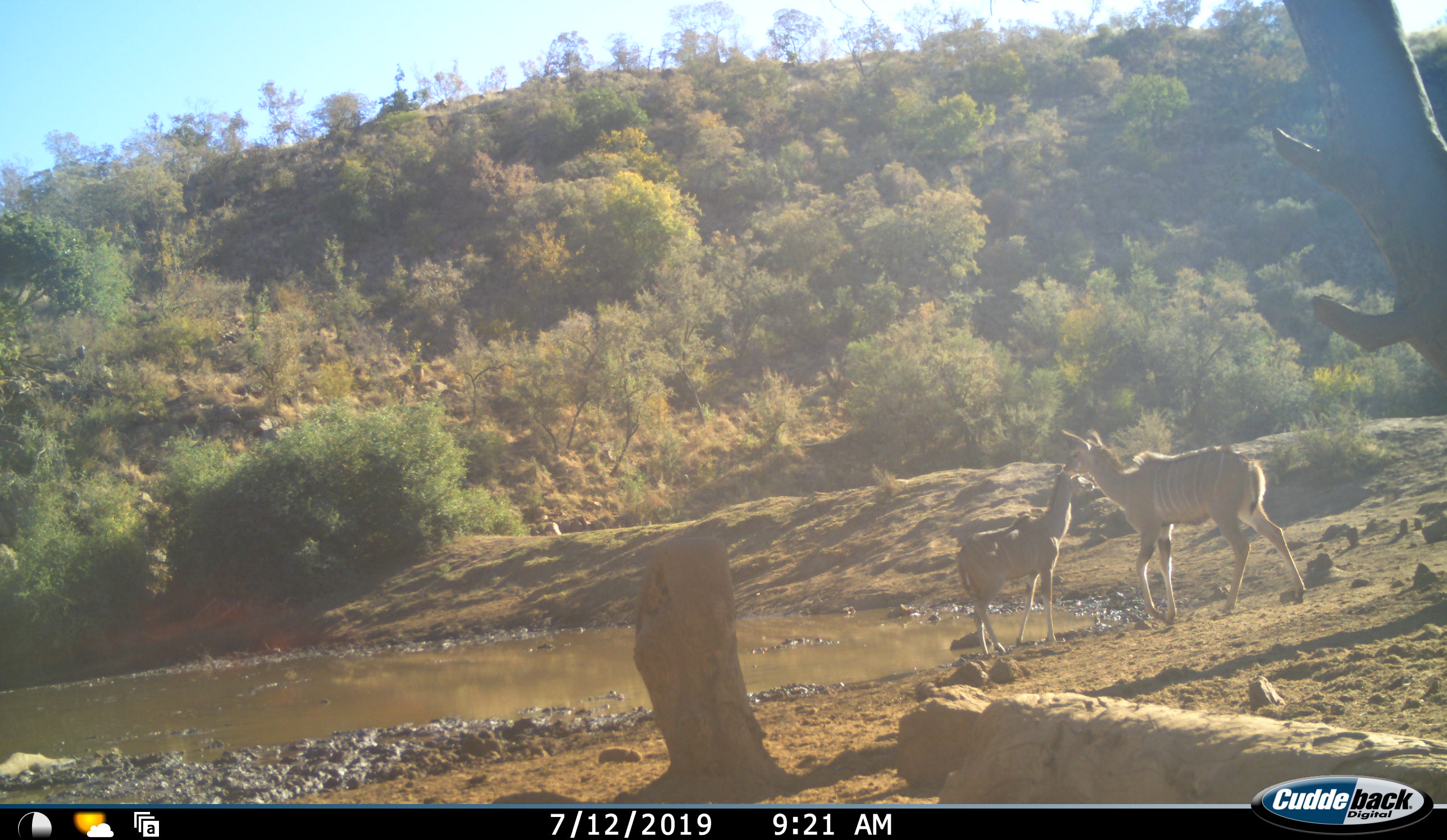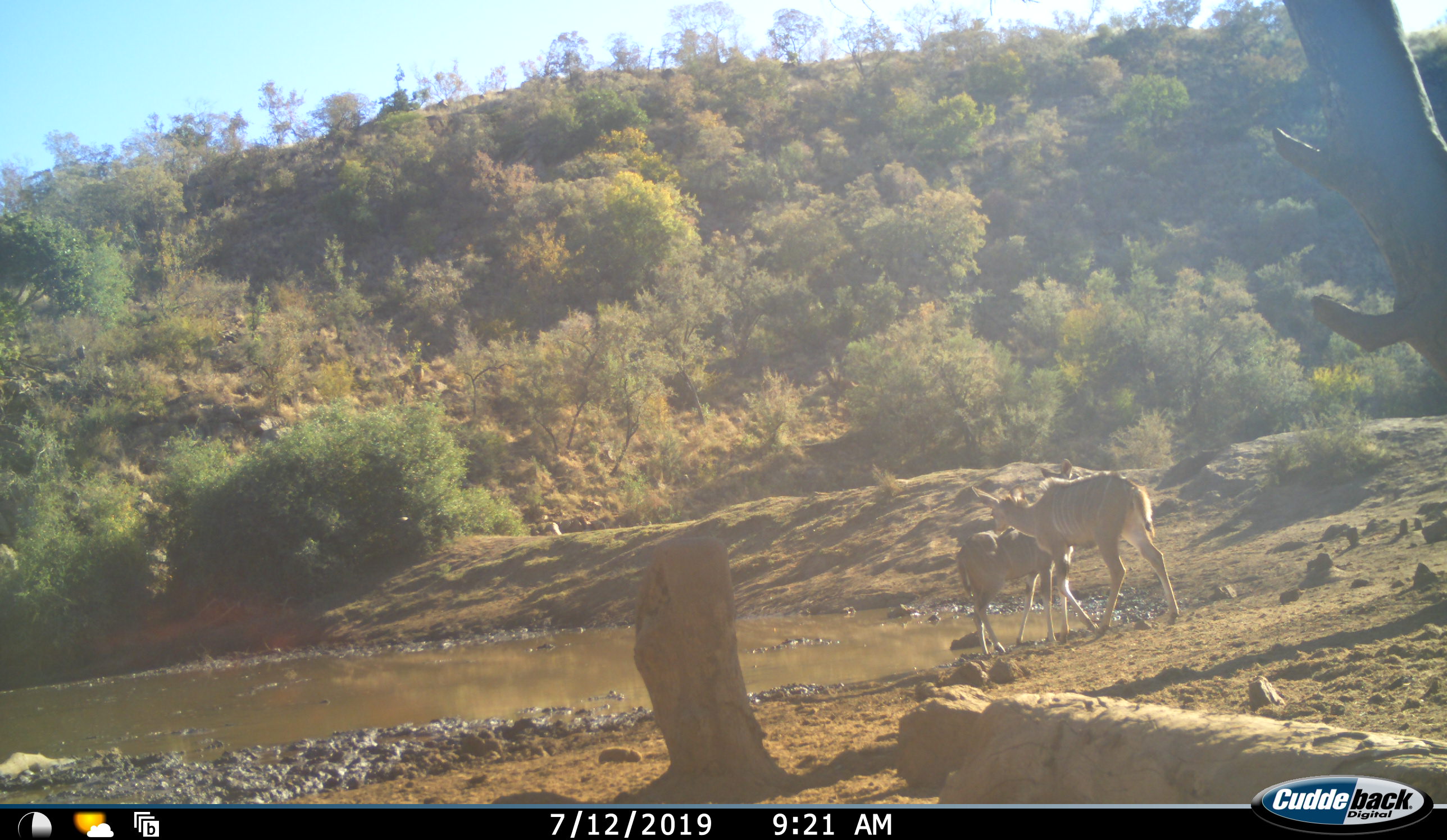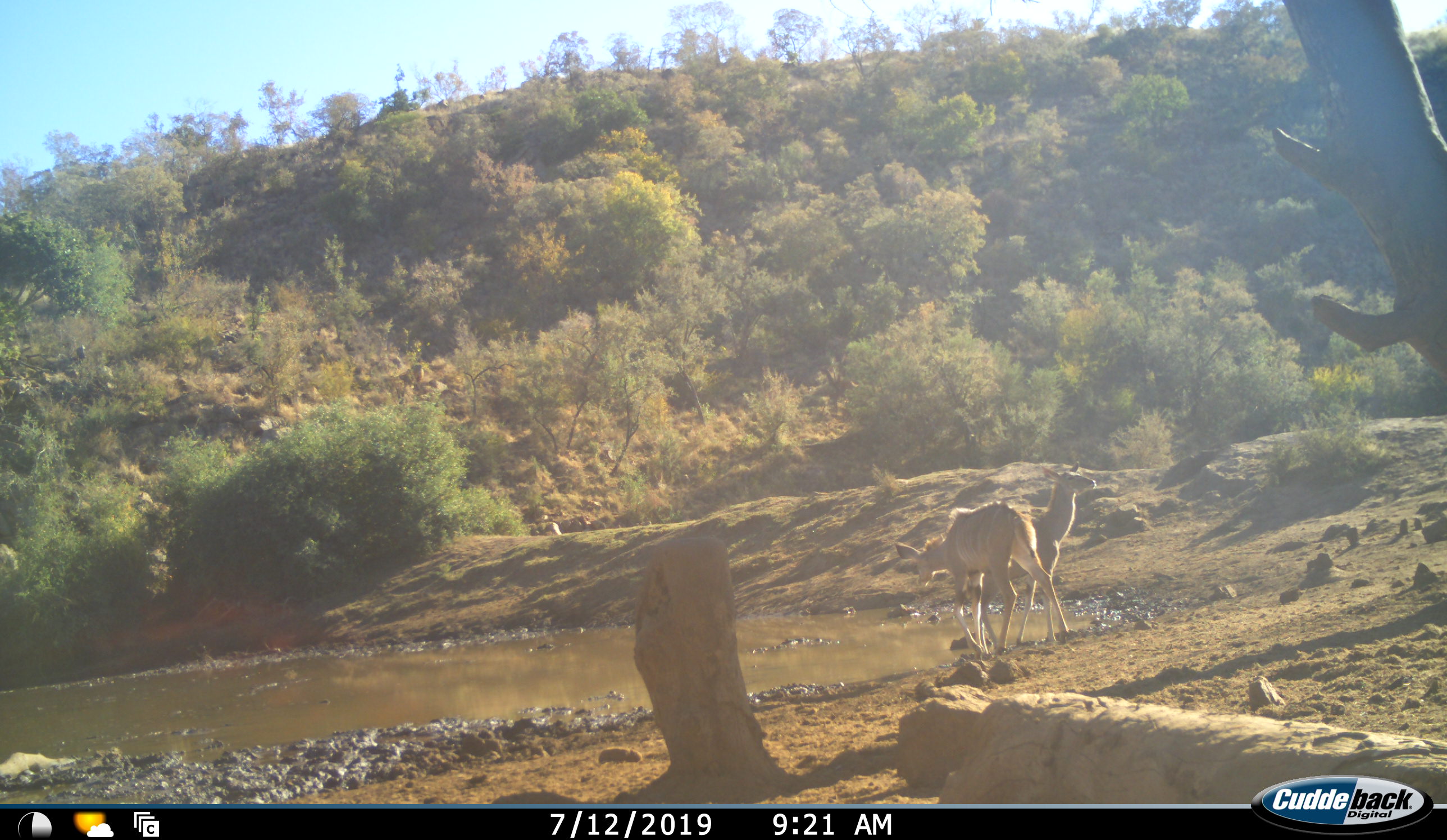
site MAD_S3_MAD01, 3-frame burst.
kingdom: Animalia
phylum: Chordata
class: Mammalia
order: Artiodactyla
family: Bovidae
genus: Tragelaphus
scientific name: Tragelaphus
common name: kudu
Kudu (Tragelaphus), count 2. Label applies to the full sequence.